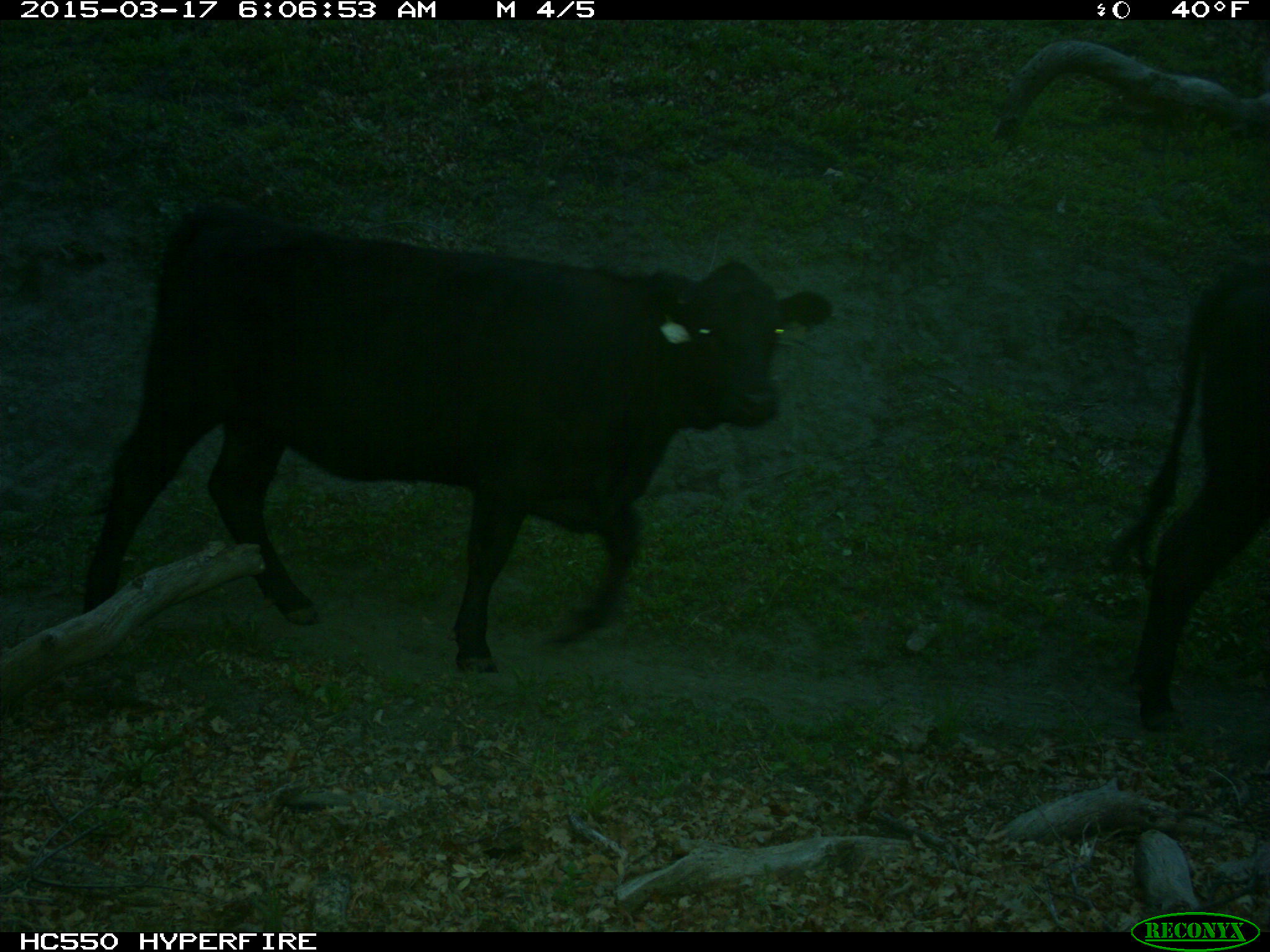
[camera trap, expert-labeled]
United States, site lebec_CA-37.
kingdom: Animalia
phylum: Chordata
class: Mammalia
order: Artiodactyla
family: Bovidae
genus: Bos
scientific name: Bos taurus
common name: domestic cow